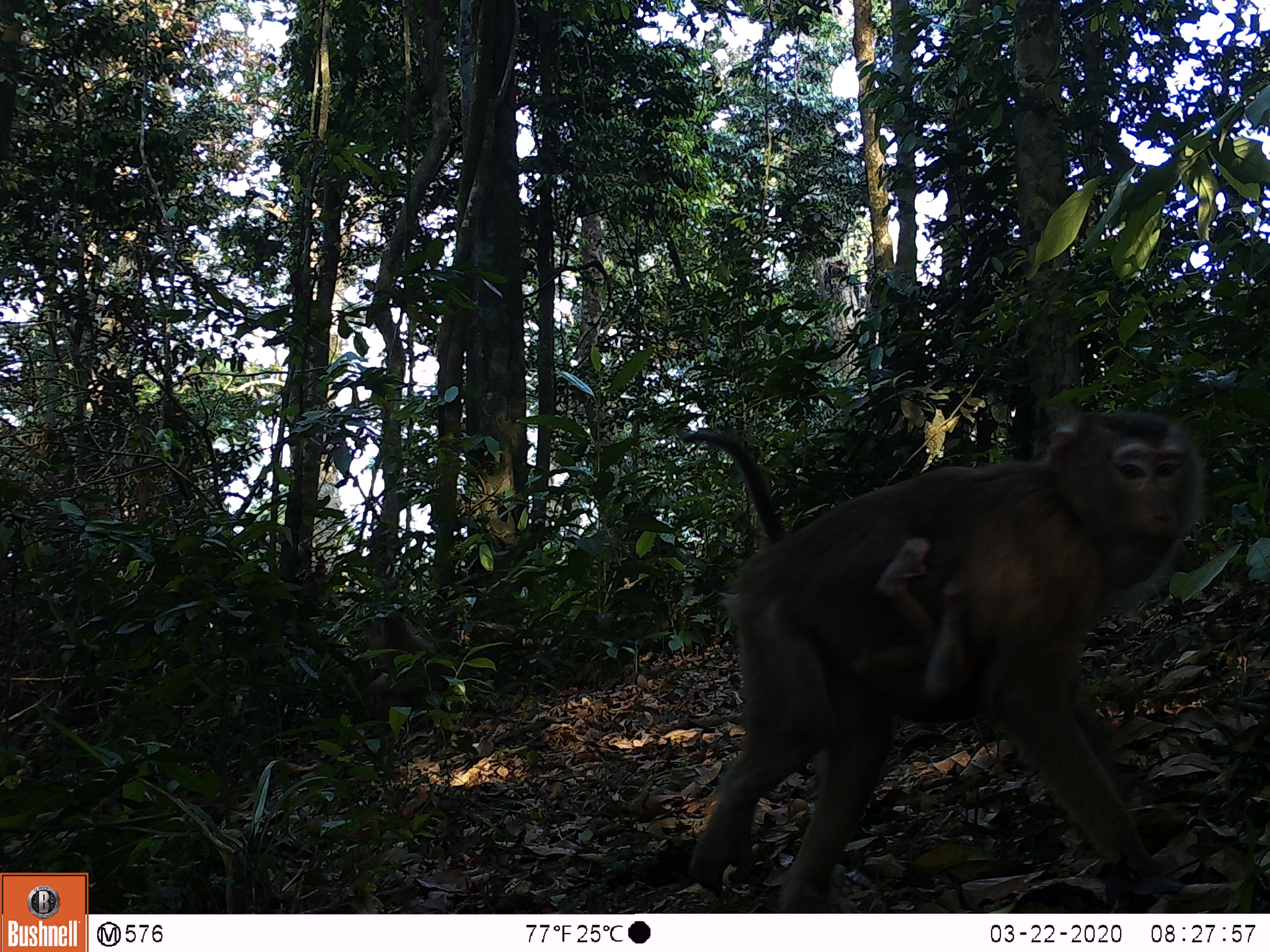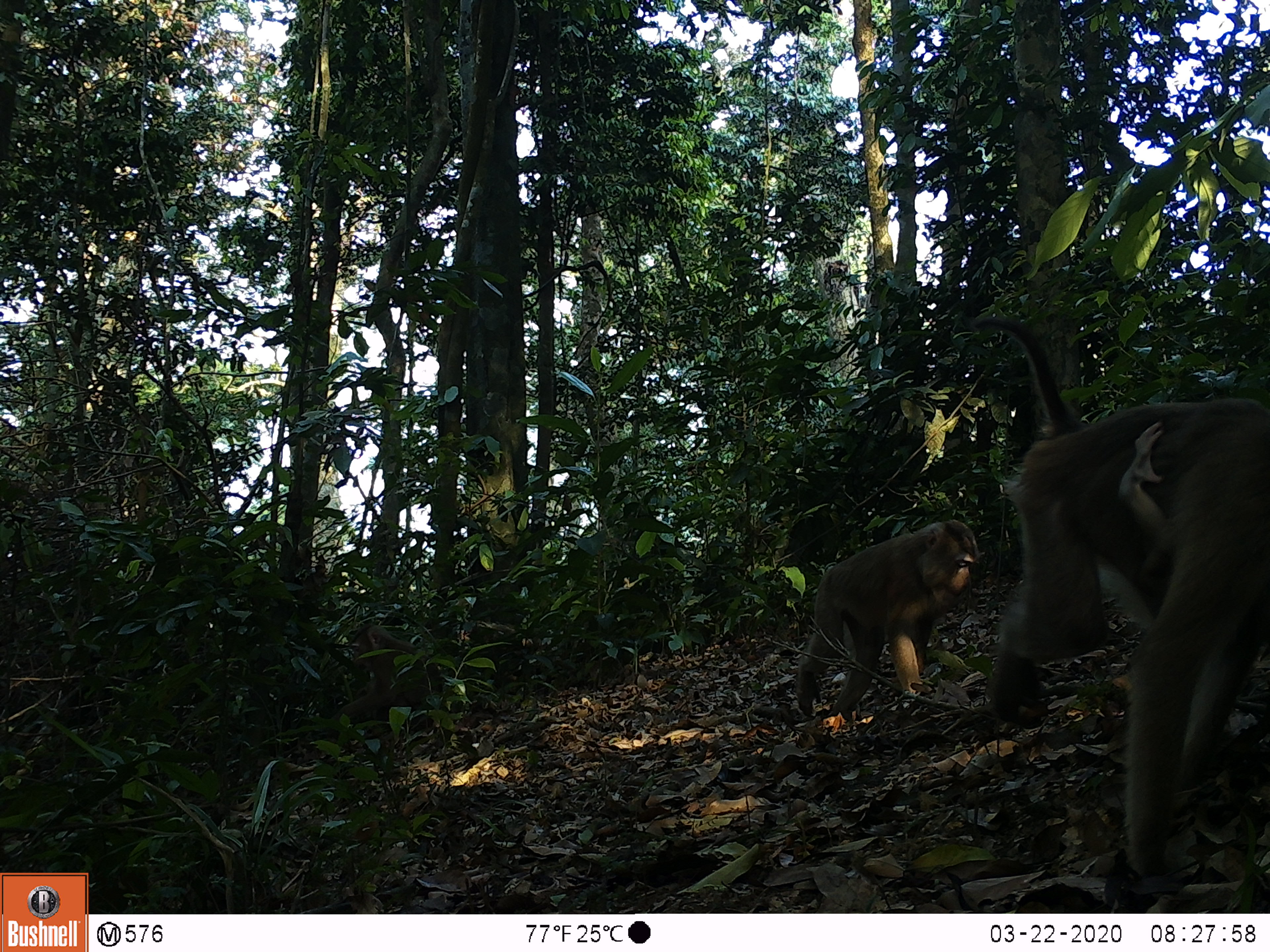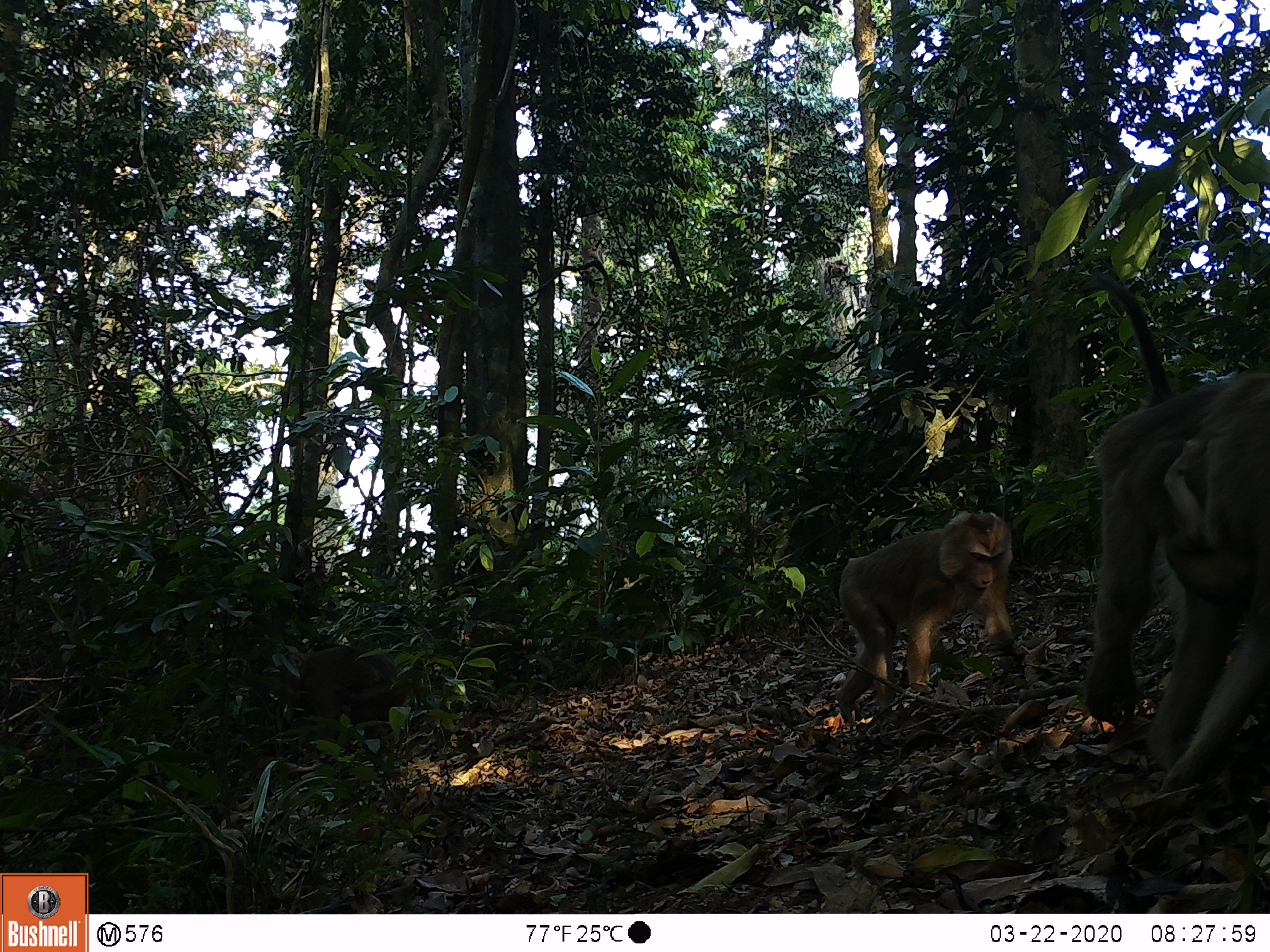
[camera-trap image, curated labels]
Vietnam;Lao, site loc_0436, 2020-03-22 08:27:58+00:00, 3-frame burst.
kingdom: Animalia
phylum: Chordata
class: Mammalia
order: Primates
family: Cercopithecidae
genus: Macaca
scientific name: Macaca nemestrina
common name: pig-tailed macaque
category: pig tailed macaque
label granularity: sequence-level